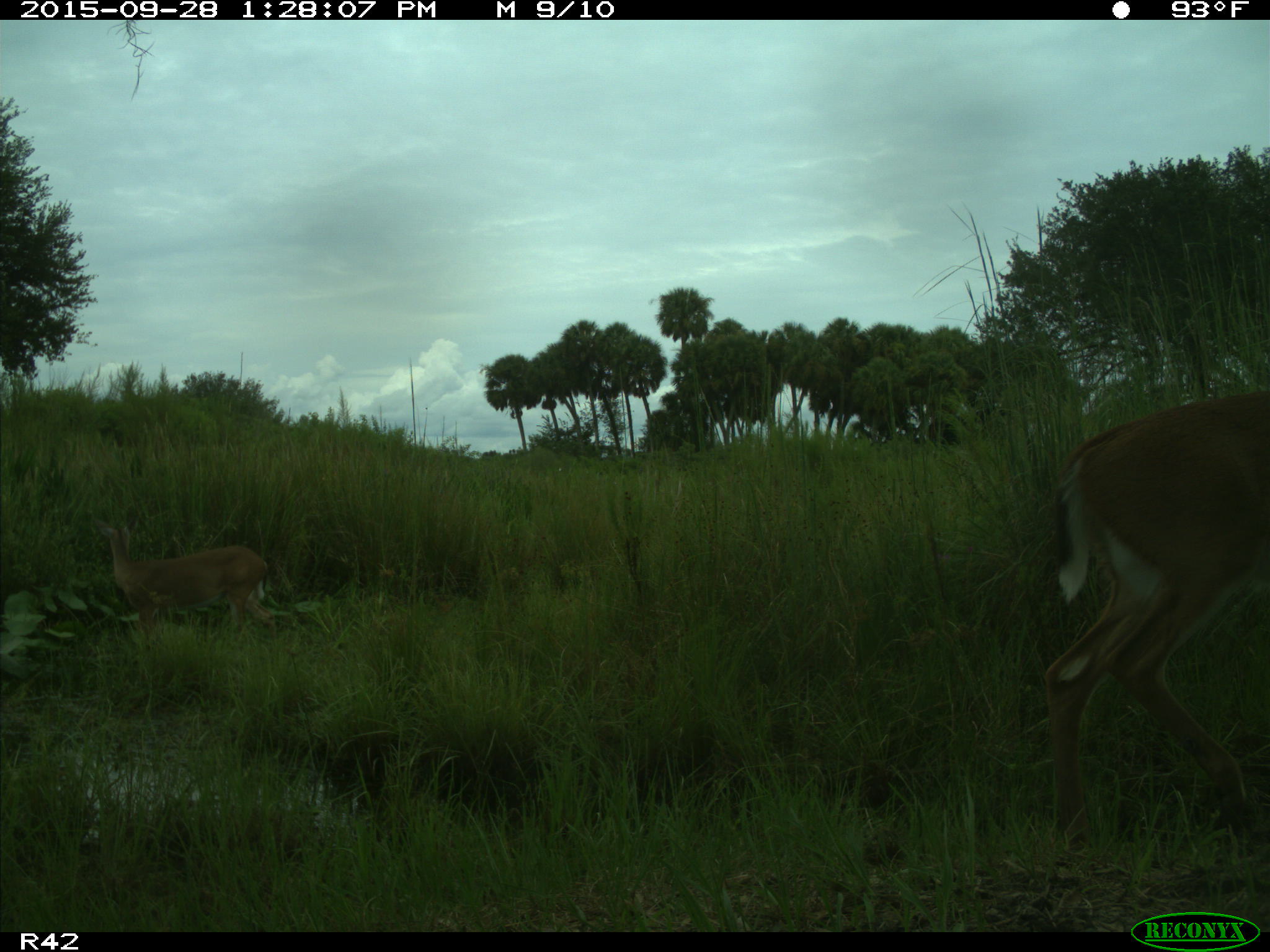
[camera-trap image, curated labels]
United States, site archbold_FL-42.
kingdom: Animalia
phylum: Chordata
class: Mammalia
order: Artiodactyla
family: Cervidae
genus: Odocoileus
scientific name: Odocoileus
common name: deer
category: unidentified deer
Unidentified deer (deer) (Odocoileus).